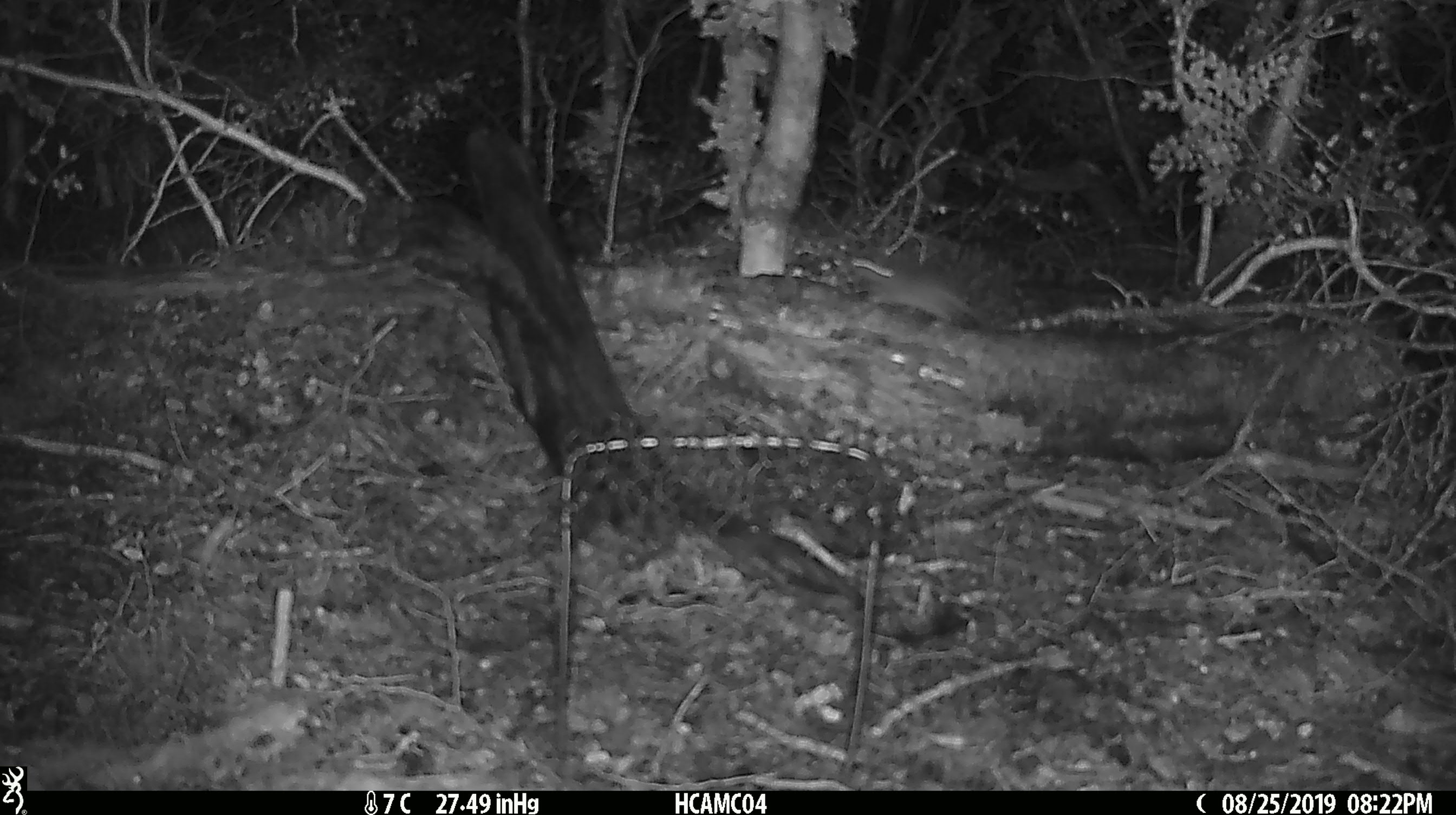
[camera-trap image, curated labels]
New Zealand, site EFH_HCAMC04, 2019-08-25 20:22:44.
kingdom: Animalia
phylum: Chordata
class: Mammalia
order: Rodentia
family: Muridae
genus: Mus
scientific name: Mus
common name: mouse